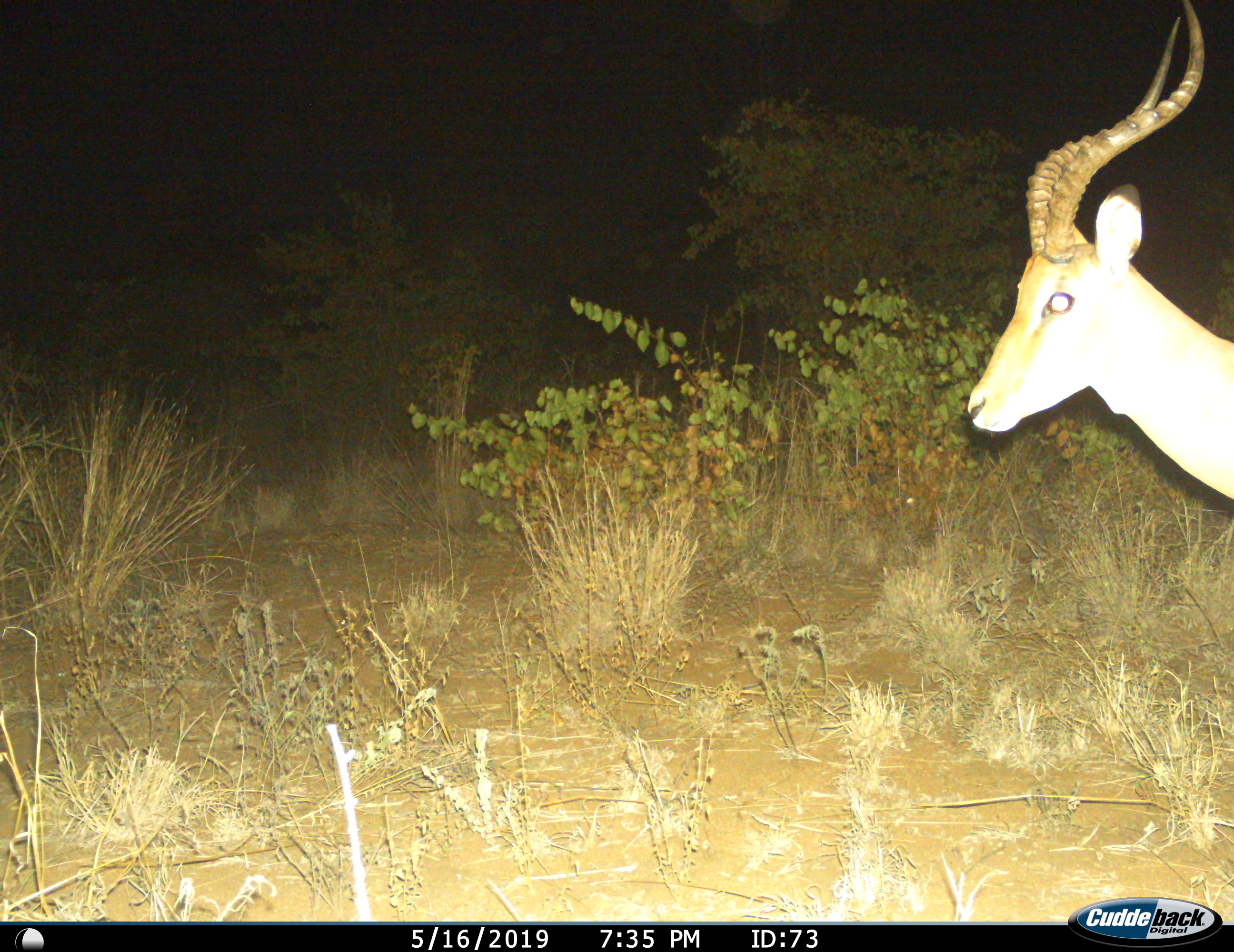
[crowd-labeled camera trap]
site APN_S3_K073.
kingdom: Animalia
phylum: Chordata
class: Mammalia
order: Artiodactyla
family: Bovidae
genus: Aepyceros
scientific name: Aepyceros melampus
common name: impala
Impala (Aepyceros melampus), count 1. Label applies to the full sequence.